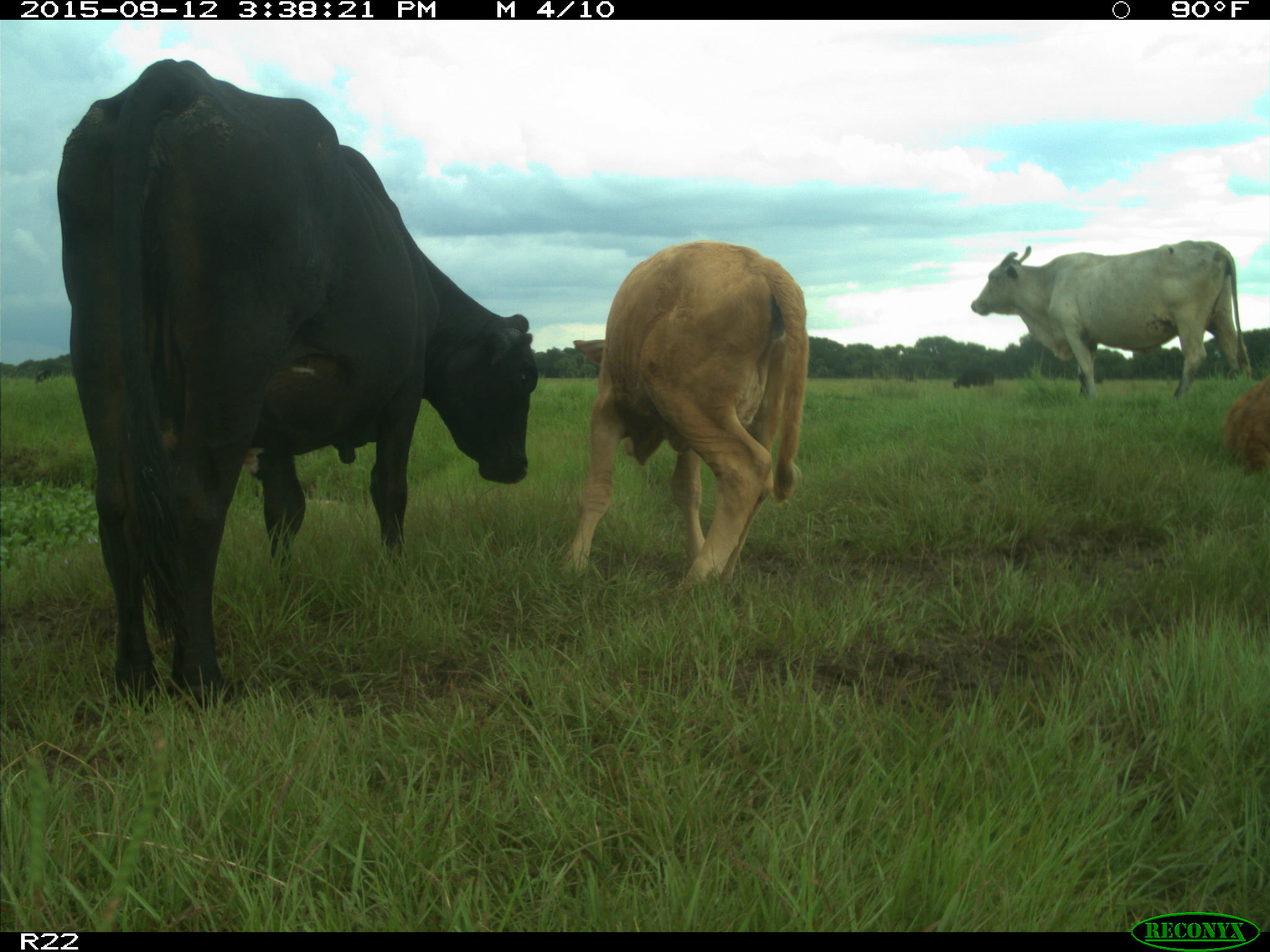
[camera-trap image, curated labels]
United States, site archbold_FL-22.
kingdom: Animalia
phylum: Chordata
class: Mammalia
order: Artiodactyla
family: Bovidae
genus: Bos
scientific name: Bos taurus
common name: domestic cow